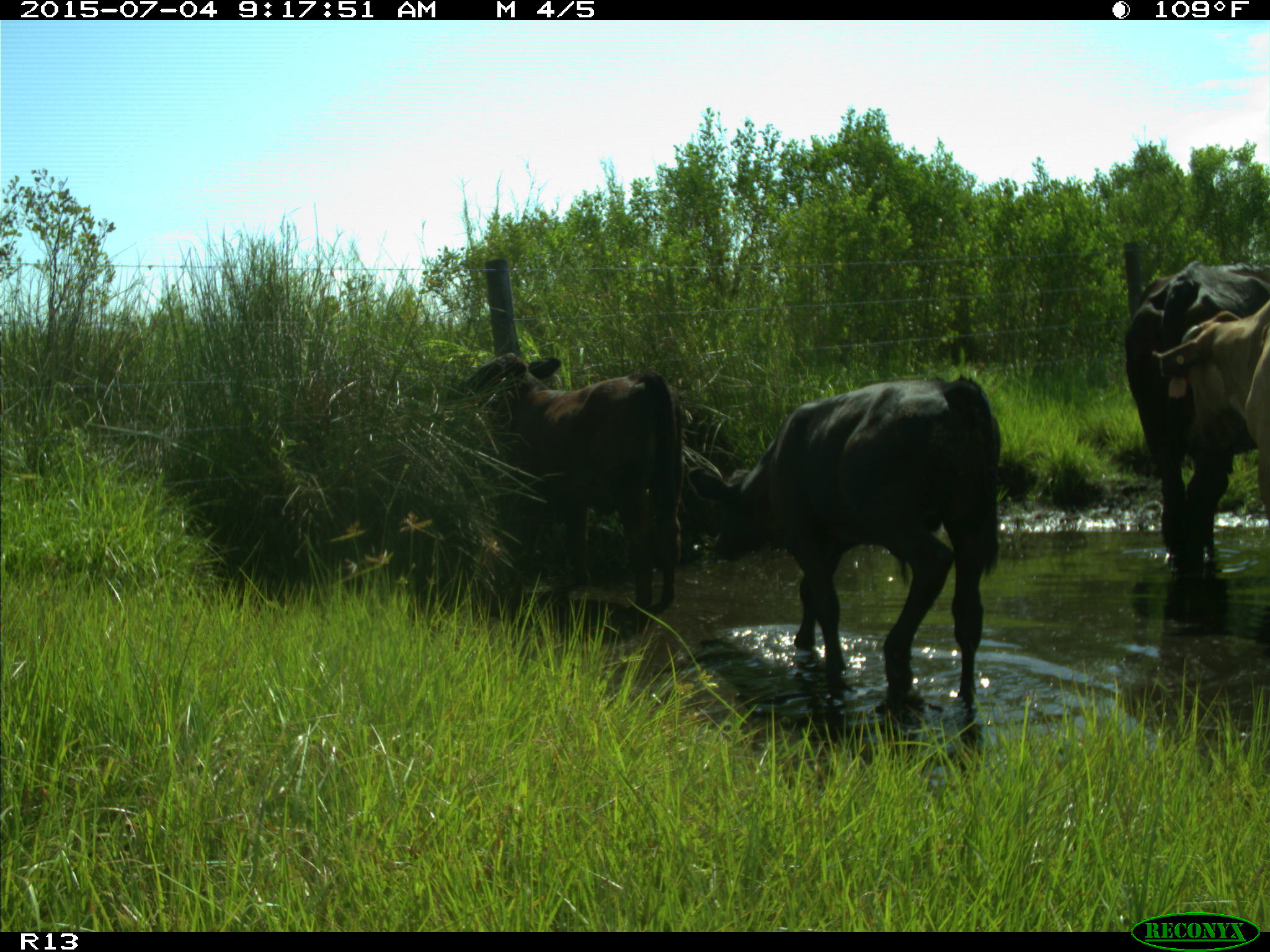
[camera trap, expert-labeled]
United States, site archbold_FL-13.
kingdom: Animalia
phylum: Chordata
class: Mammalia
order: Artiodactyla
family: Bovidae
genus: Bos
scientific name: Bos taurus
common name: domestic cow